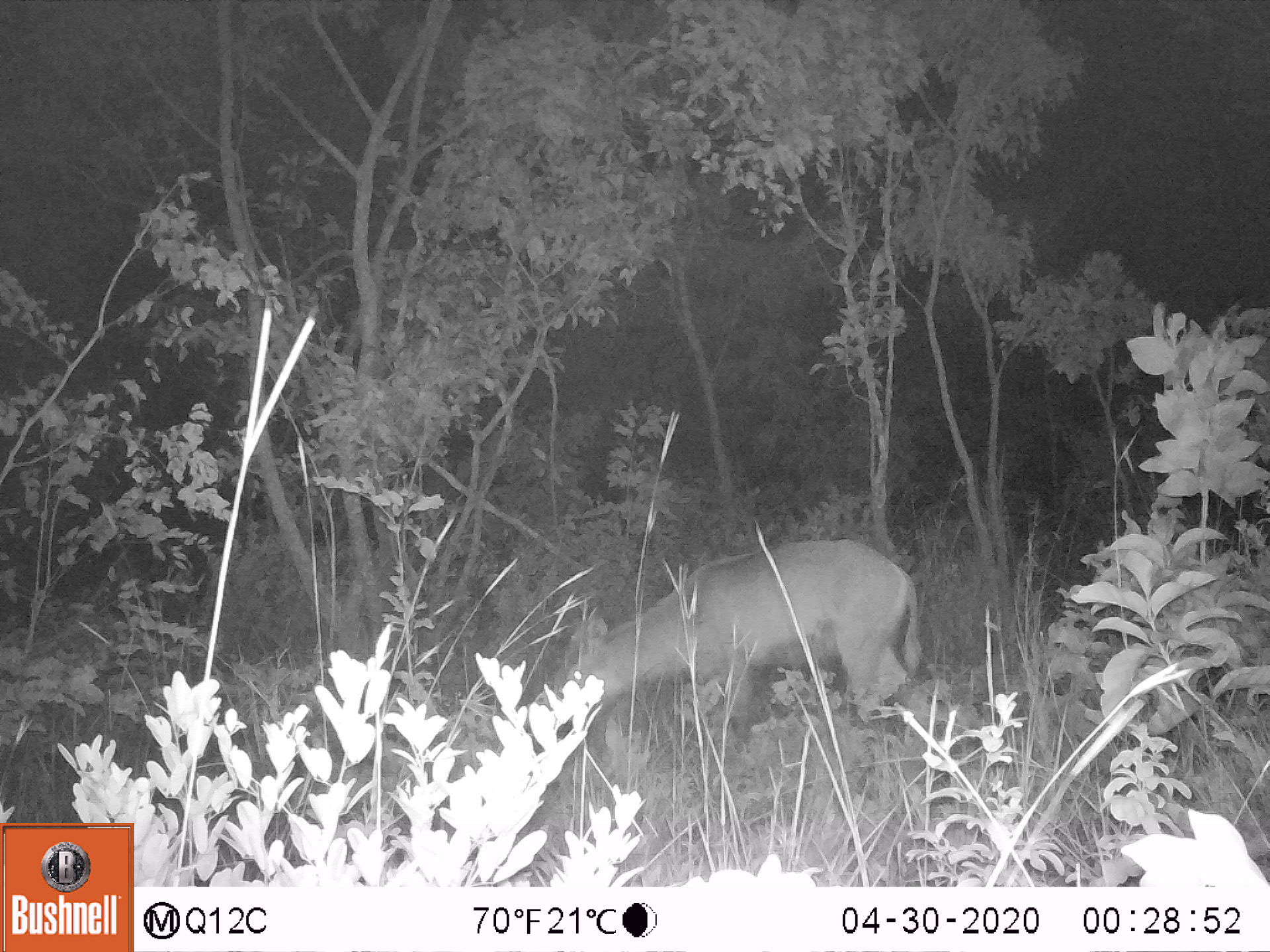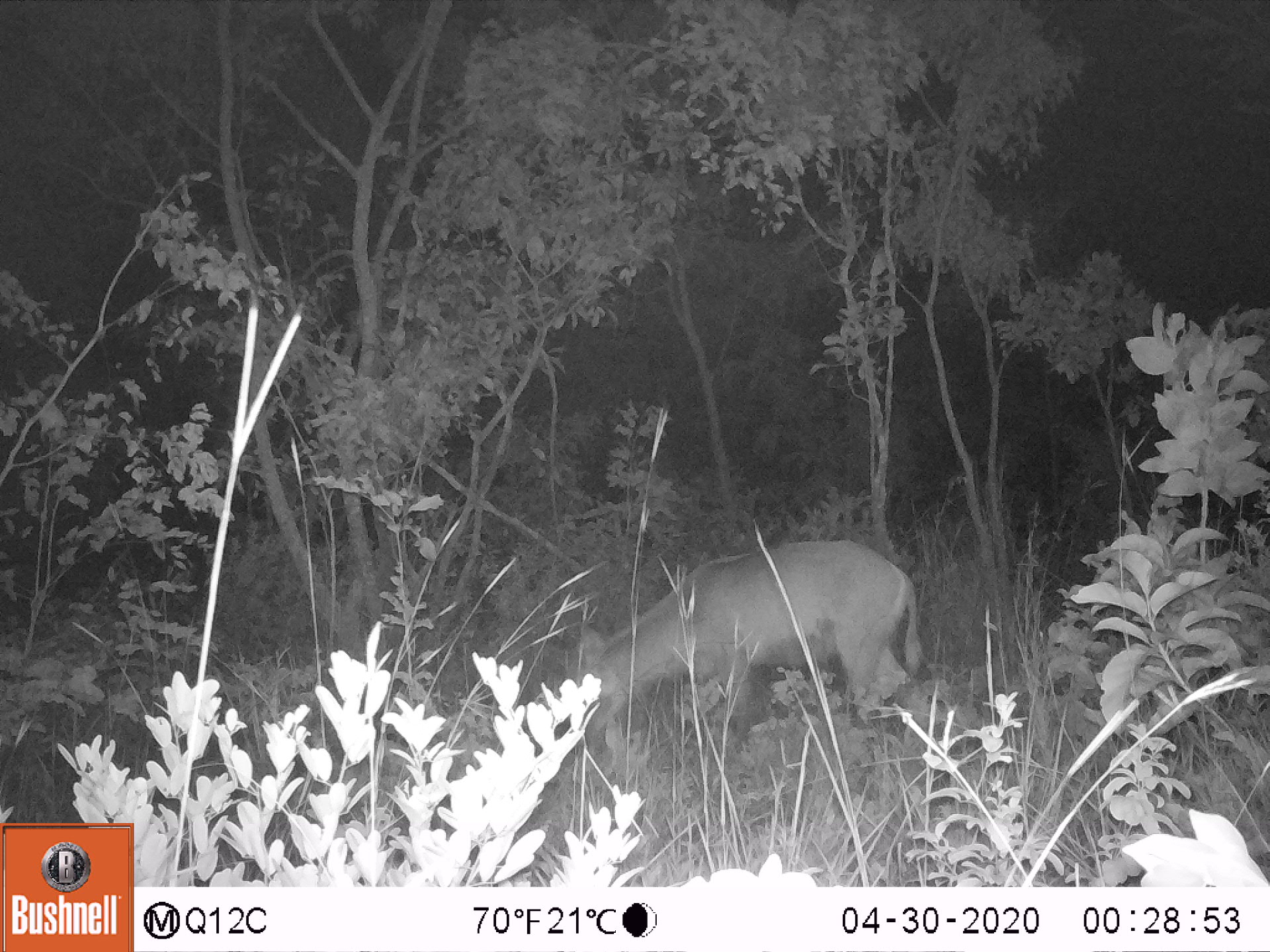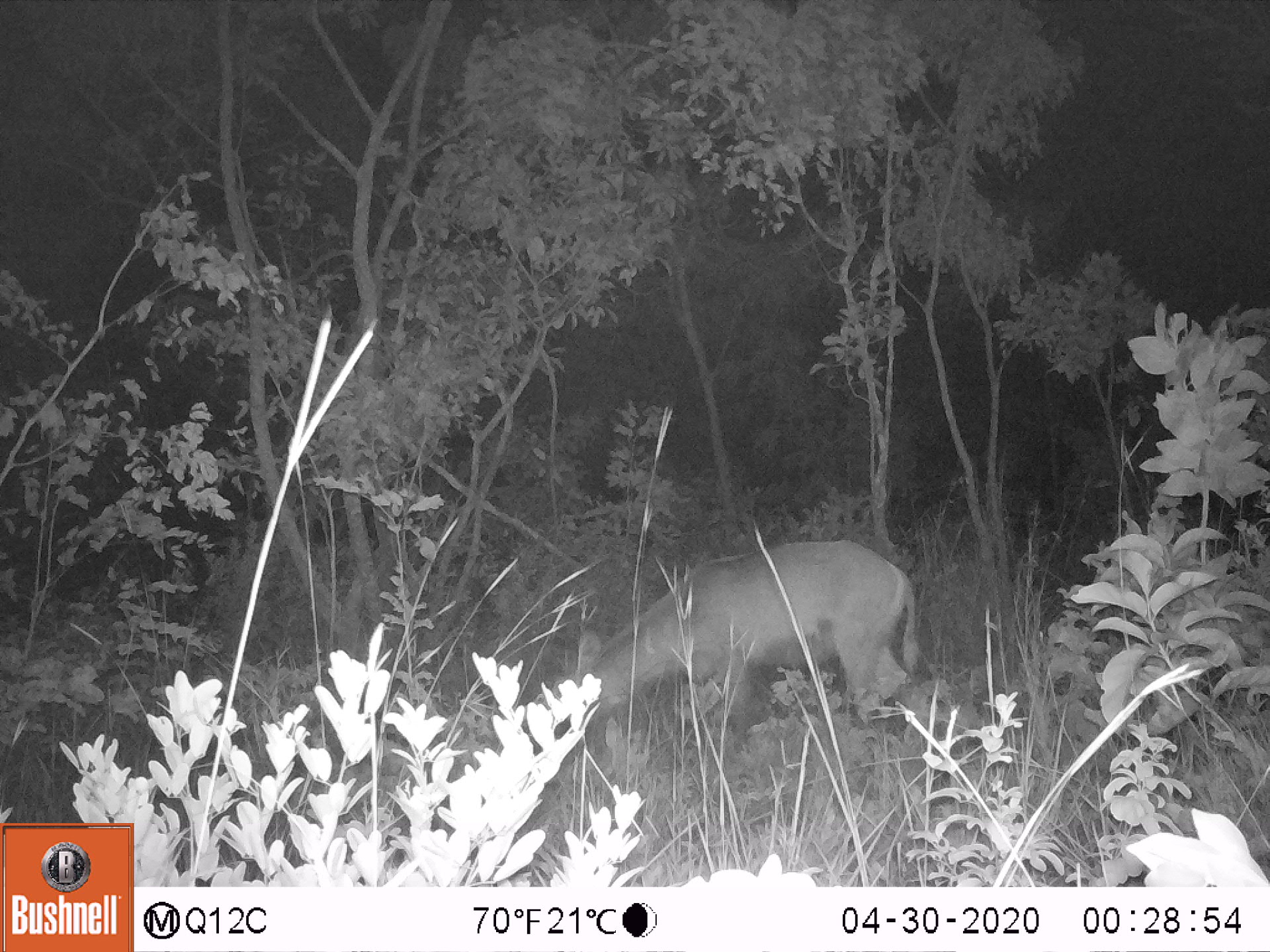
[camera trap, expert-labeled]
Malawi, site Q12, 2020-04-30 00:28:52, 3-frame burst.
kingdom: Animalia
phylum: Chordata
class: Mammalia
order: Artiodactyla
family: Bovidae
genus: Kobus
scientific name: Kobus ellipsiprymnus ellipsiprymnus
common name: common waterbuck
Common waterbuck (Kobus ellipsiprymnus ellipsiprymnus), count 1.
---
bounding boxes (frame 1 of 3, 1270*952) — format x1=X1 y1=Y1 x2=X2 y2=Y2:
common waterbuck: x1=548 y1=537 x2=922 y2=727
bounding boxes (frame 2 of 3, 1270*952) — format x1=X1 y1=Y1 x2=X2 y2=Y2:
common waterbuck: x1=561 y1=523 x2=922 y2=735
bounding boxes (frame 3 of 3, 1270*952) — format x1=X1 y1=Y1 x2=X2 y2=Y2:
common waterbuck: x1=550 y1=533 x2=917 y2=722